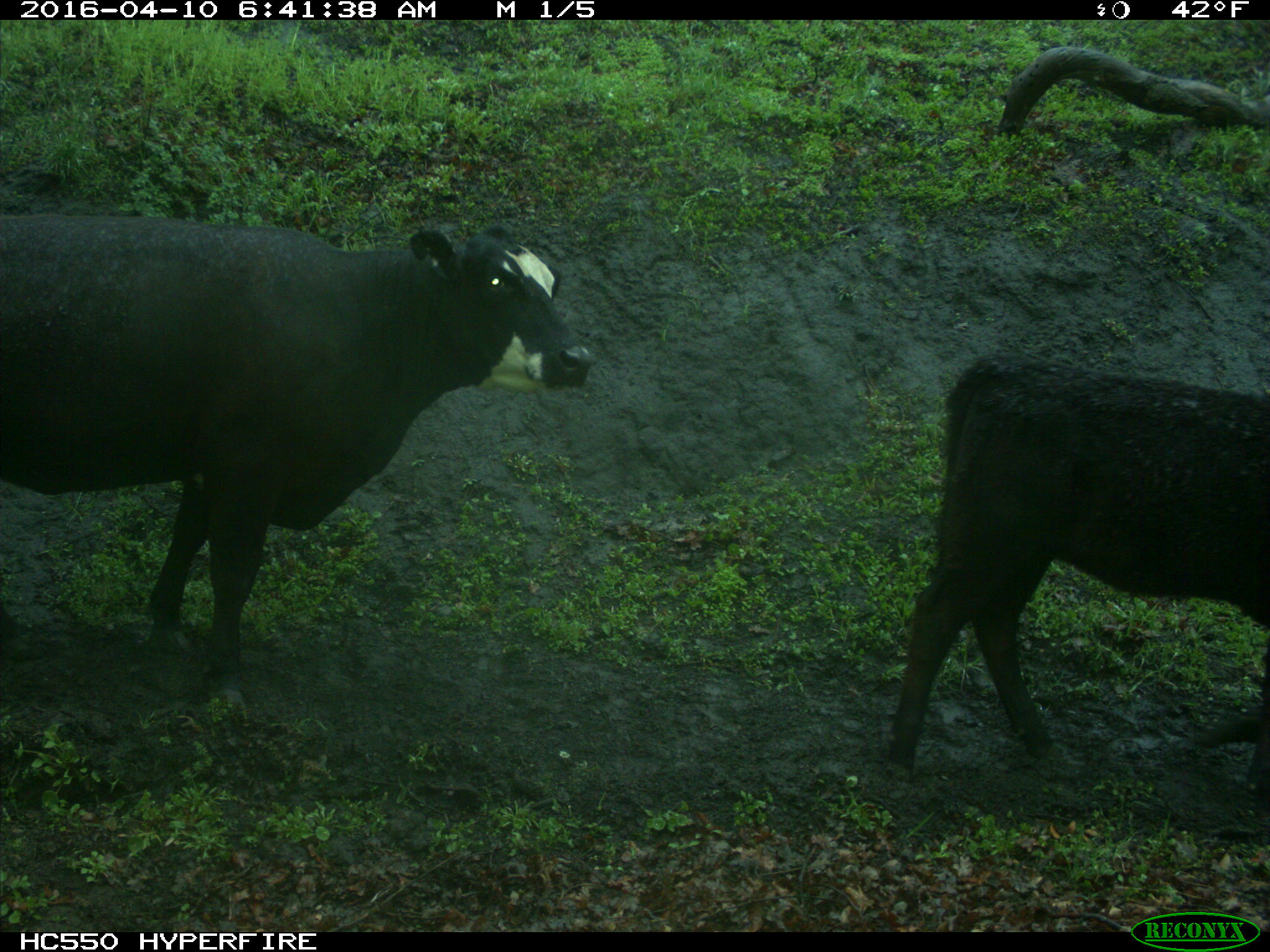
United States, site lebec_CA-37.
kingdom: Animalia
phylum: Chordata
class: Mammalia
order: Artiodactyla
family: Bovidae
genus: Bos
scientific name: Bos taurus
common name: domestic cow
Bos taurus (domestic cow).